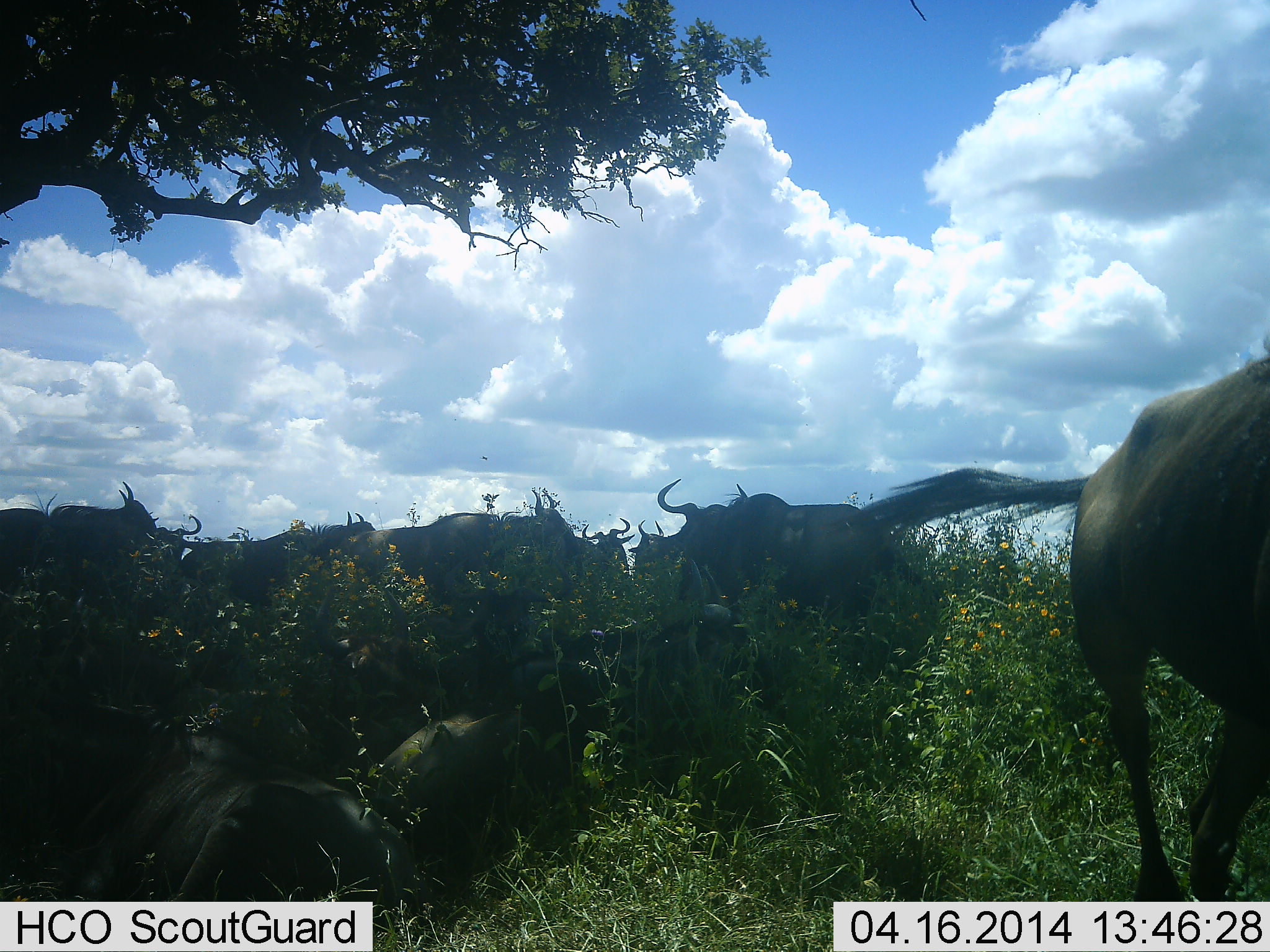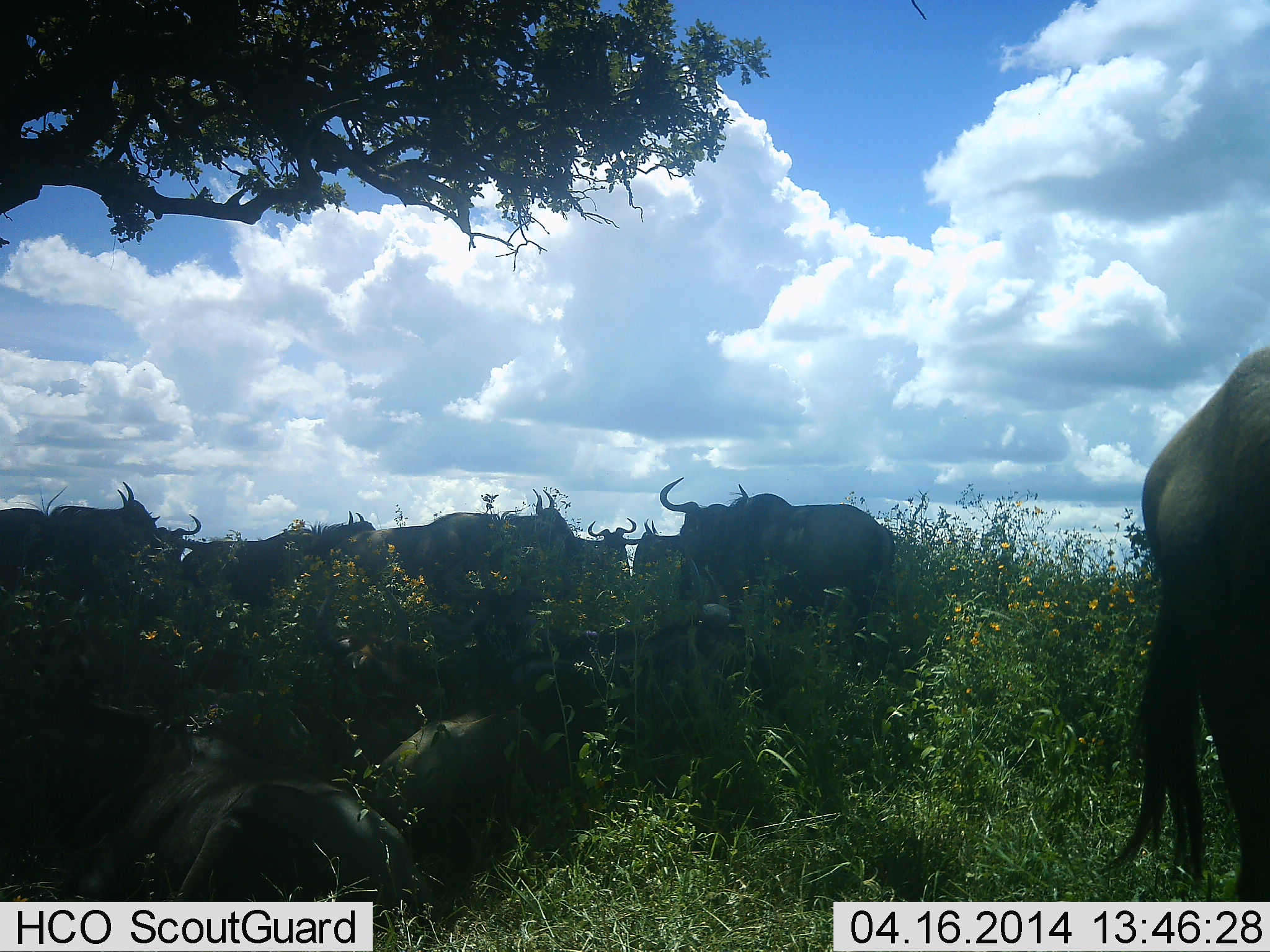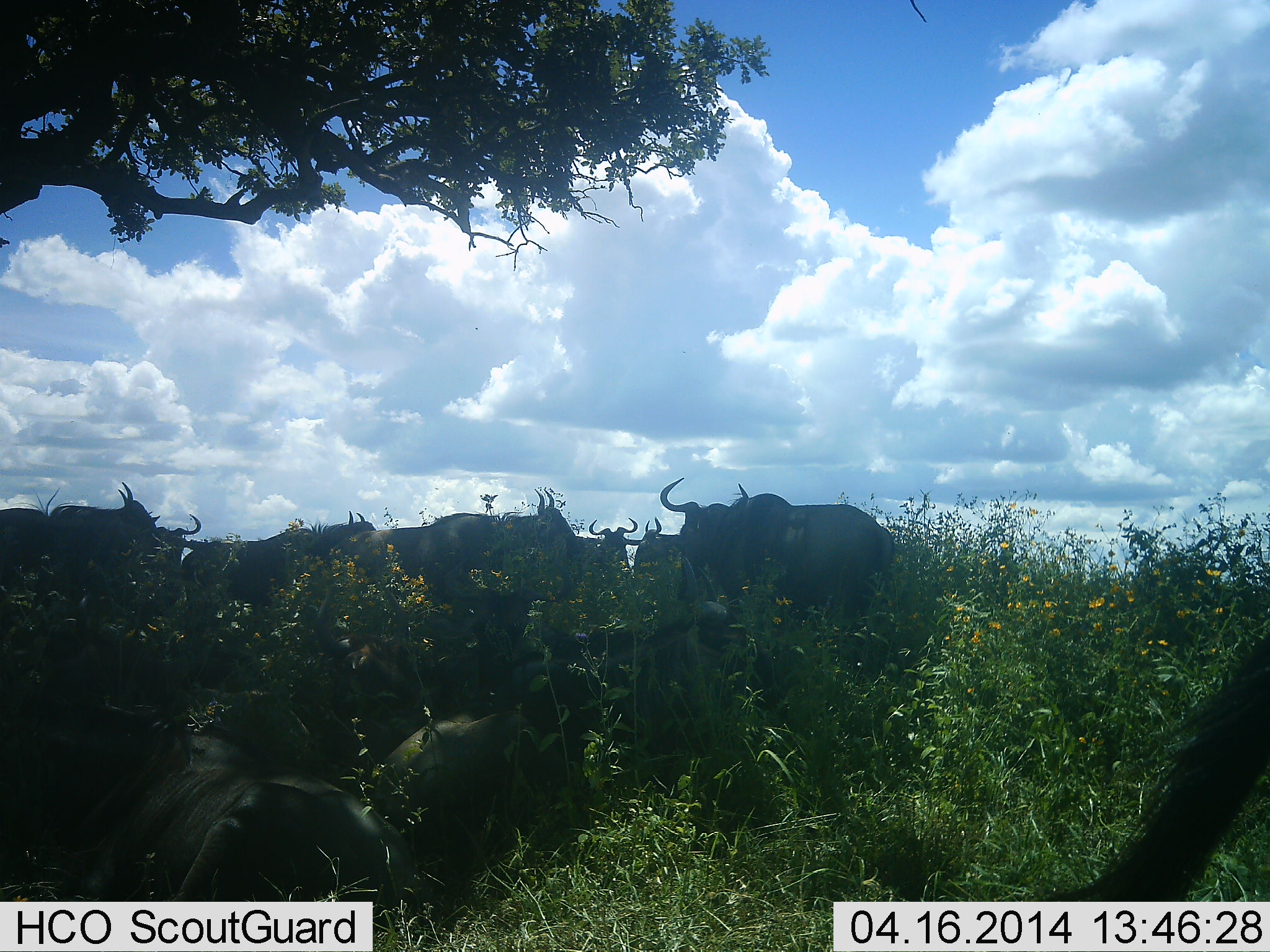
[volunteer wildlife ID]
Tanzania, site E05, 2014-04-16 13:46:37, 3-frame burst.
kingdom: Animalia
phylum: Chordata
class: Mammalia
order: Artiodactyla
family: Bovidae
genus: Connochaetes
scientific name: Connochaetes taurinus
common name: blue wildebeest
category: wildebeest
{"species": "wildebeest (blue wildebeest) (Connochaetes taurinus)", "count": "11-50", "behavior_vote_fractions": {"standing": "90%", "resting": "80%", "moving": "10%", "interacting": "10%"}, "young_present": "0%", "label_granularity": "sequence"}